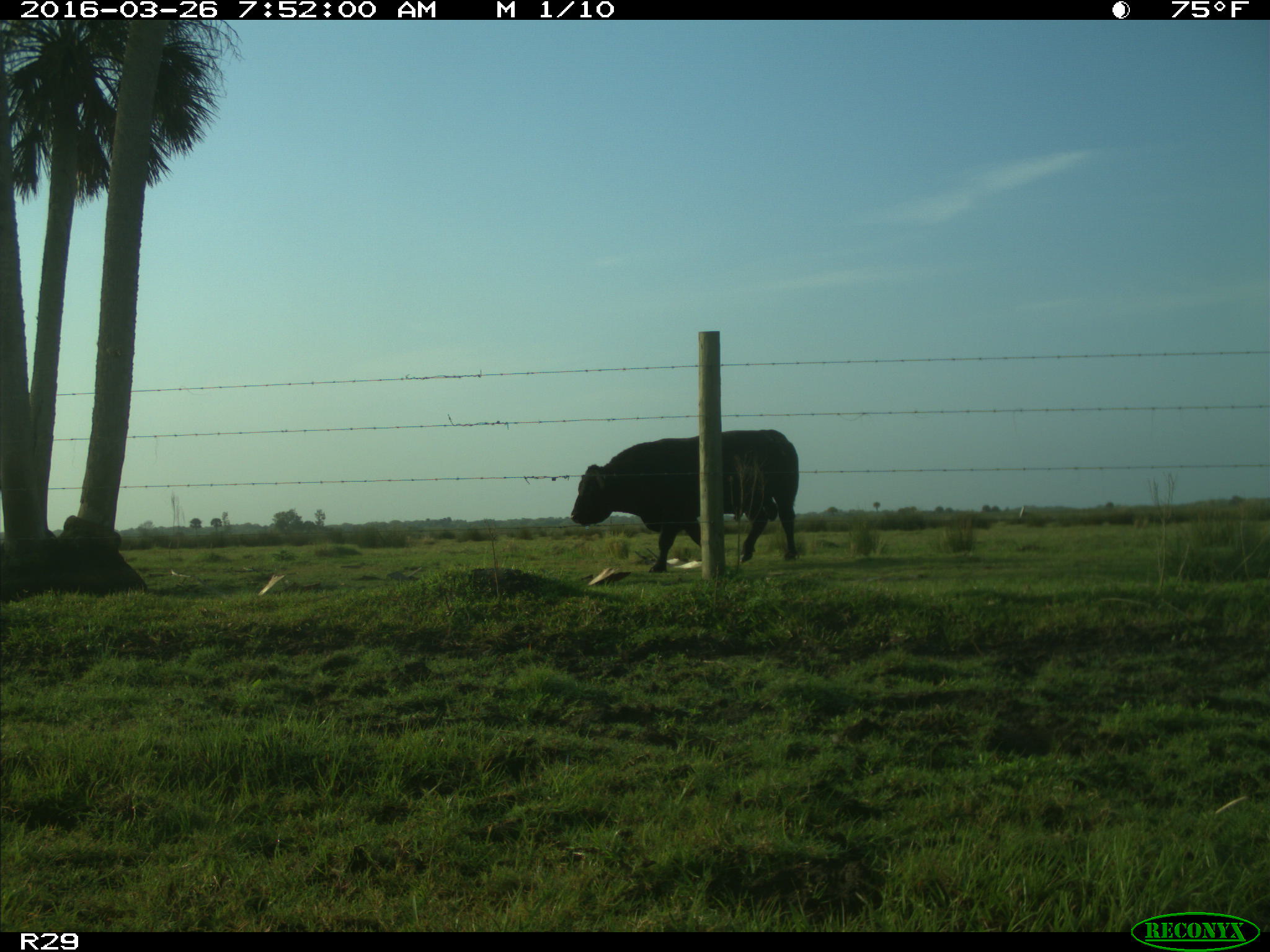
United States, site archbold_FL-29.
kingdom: Animalia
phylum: Chordata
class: Mammalia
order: Artiodactyla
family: Bovidae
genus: Bos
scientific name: Bos taurus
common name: domestic cow